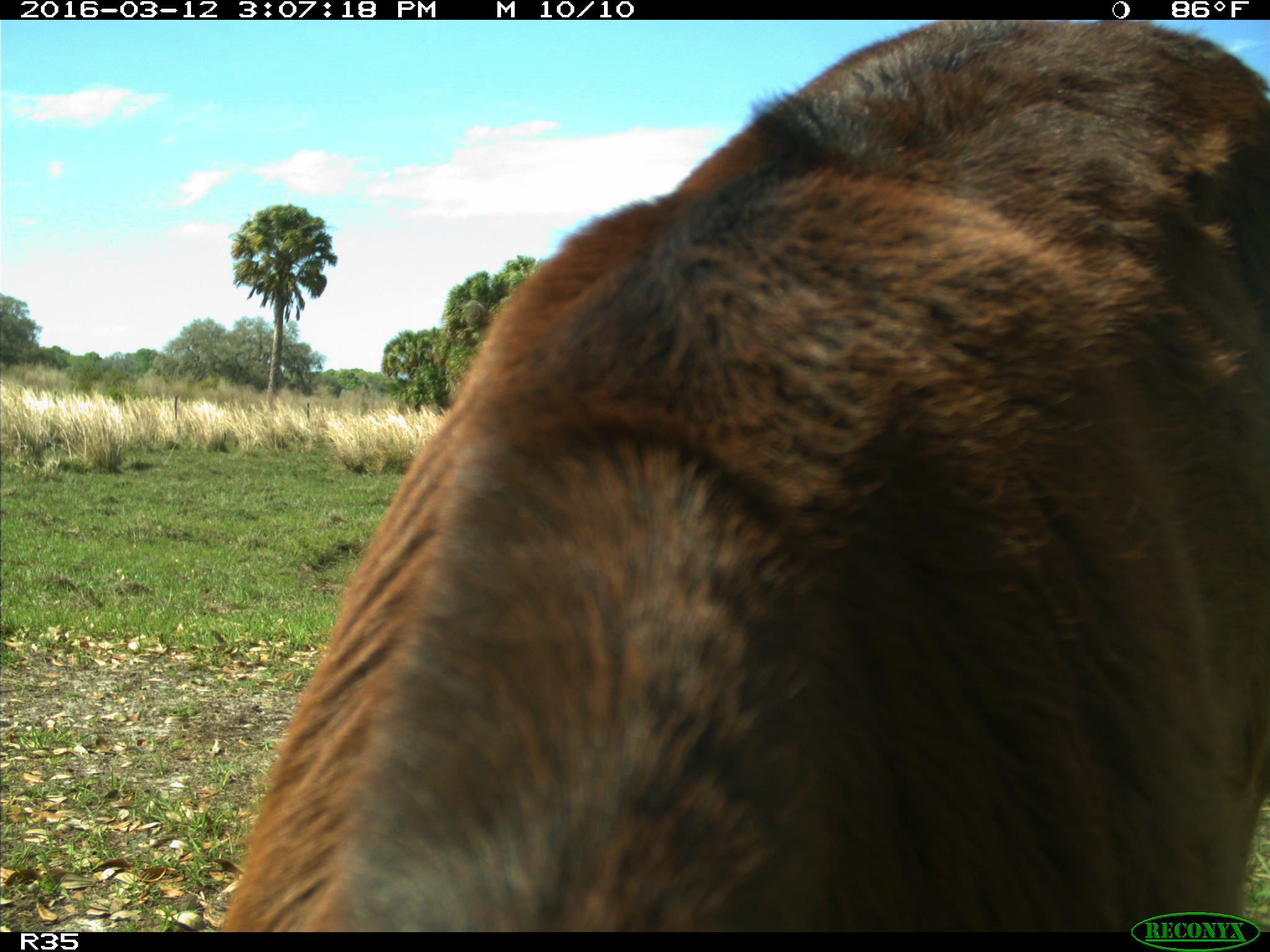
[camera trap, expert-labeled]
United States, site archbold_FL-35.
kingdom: Animalia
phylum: Chordata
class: Mammalia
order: Artiodactyla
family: Bovidae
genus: Bos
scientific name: Bos taurus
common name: domestic cow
Bos taurus (domestic cow).